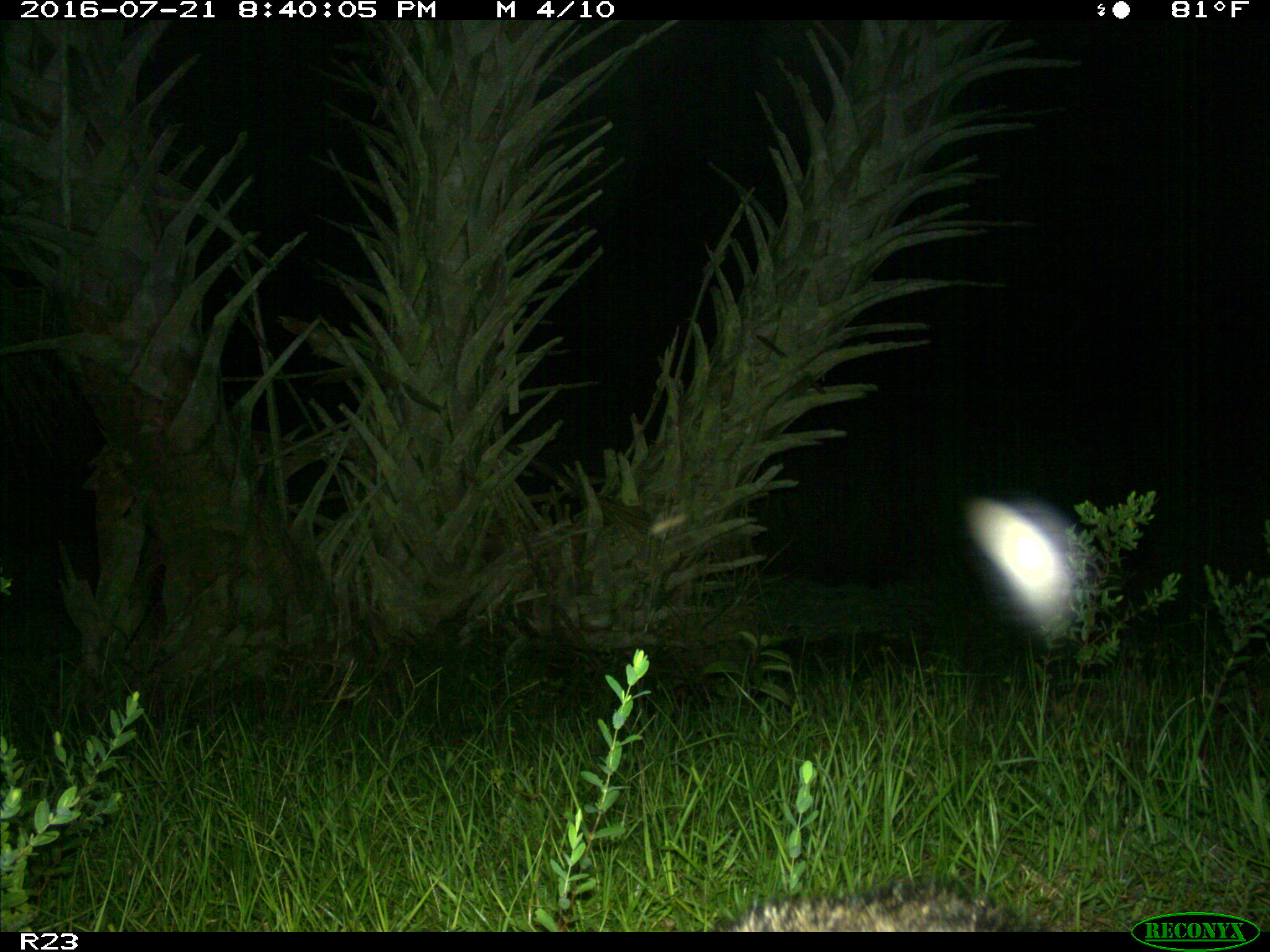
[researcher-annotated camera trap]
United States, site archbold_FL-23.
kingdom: Animalia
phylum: Chordata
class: Mammalia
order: Carnivora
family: Procyonidae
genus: Procyon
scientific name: Procyon lotor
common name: common raccoon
Procyon lotor (common raccoon).